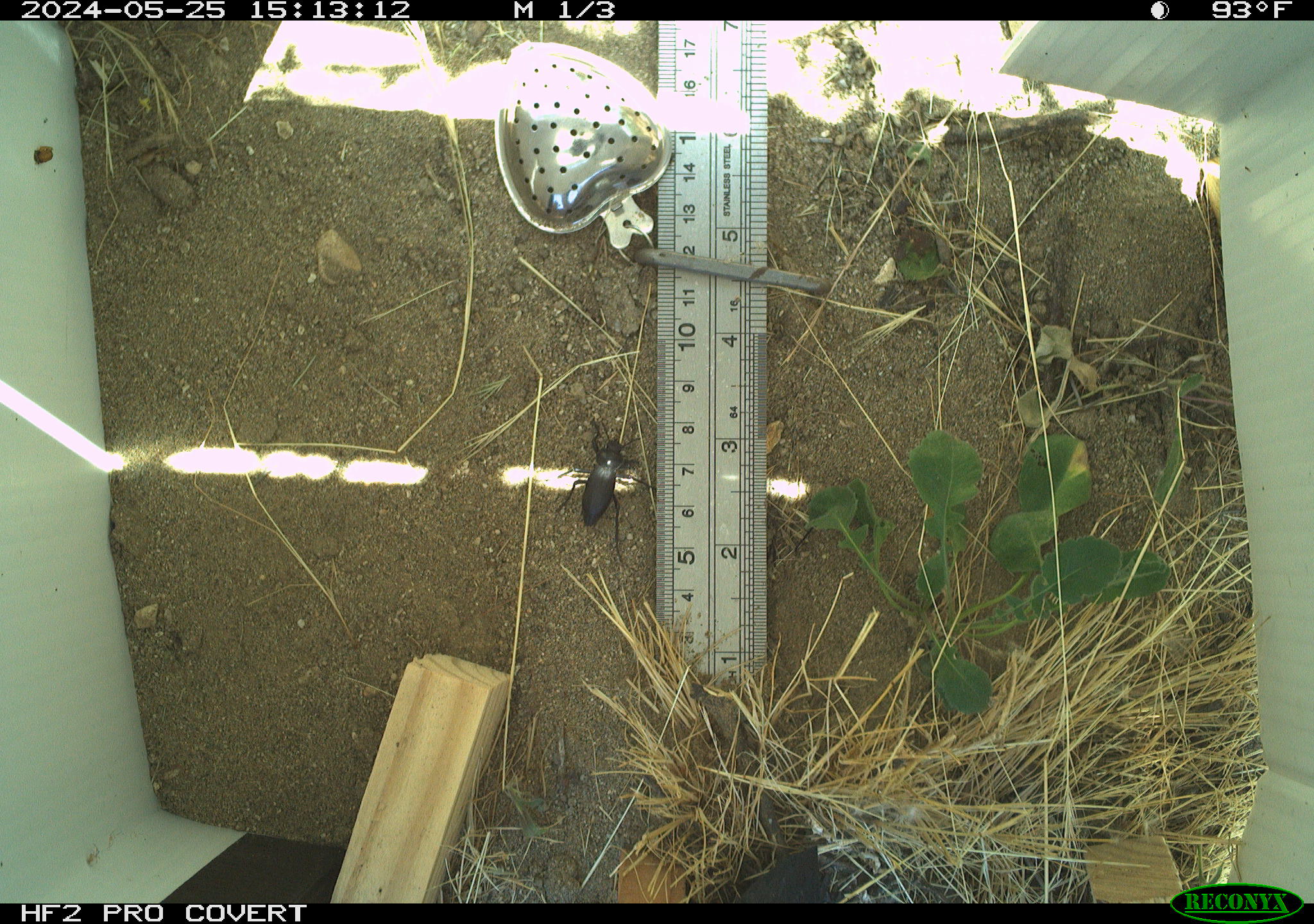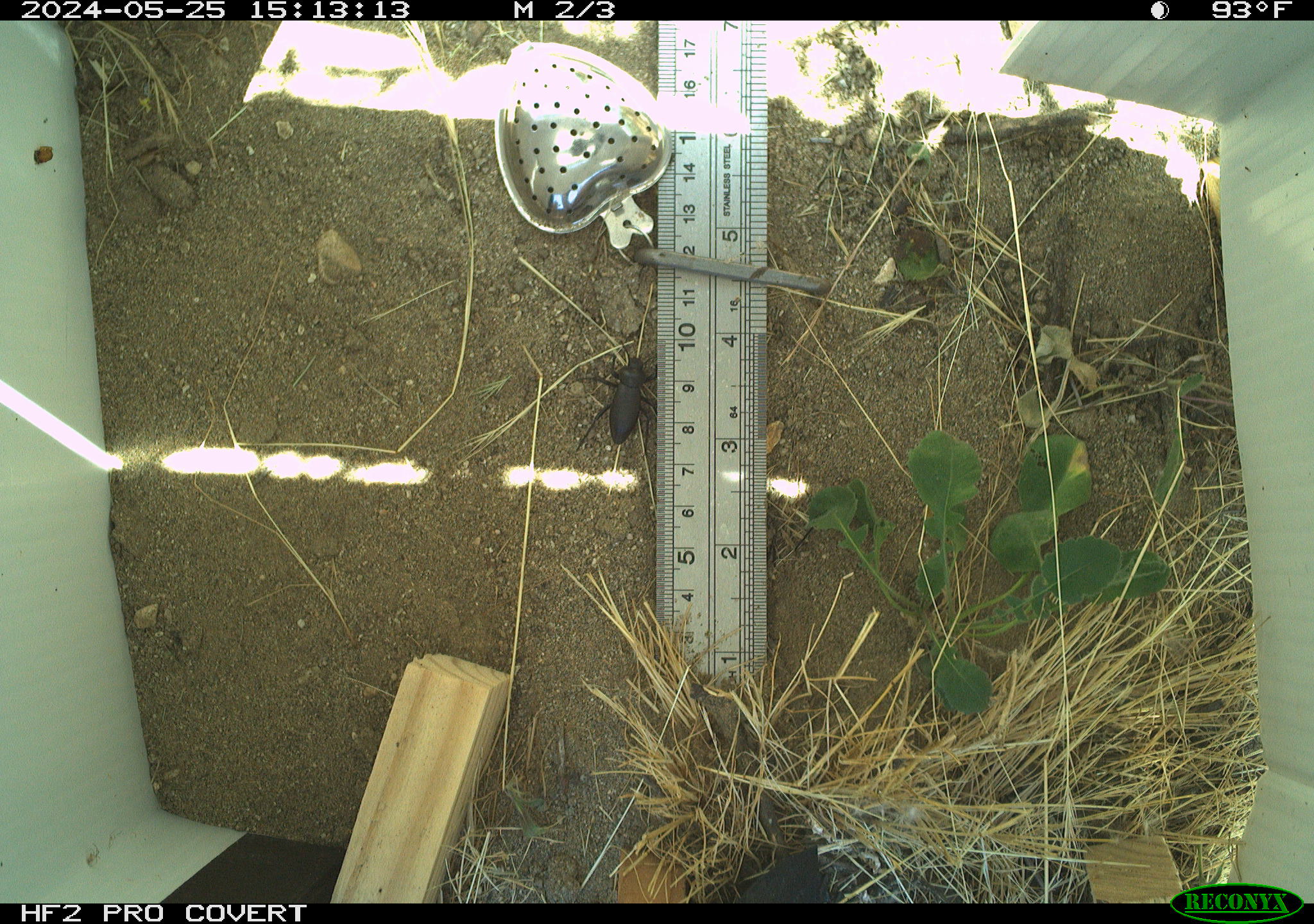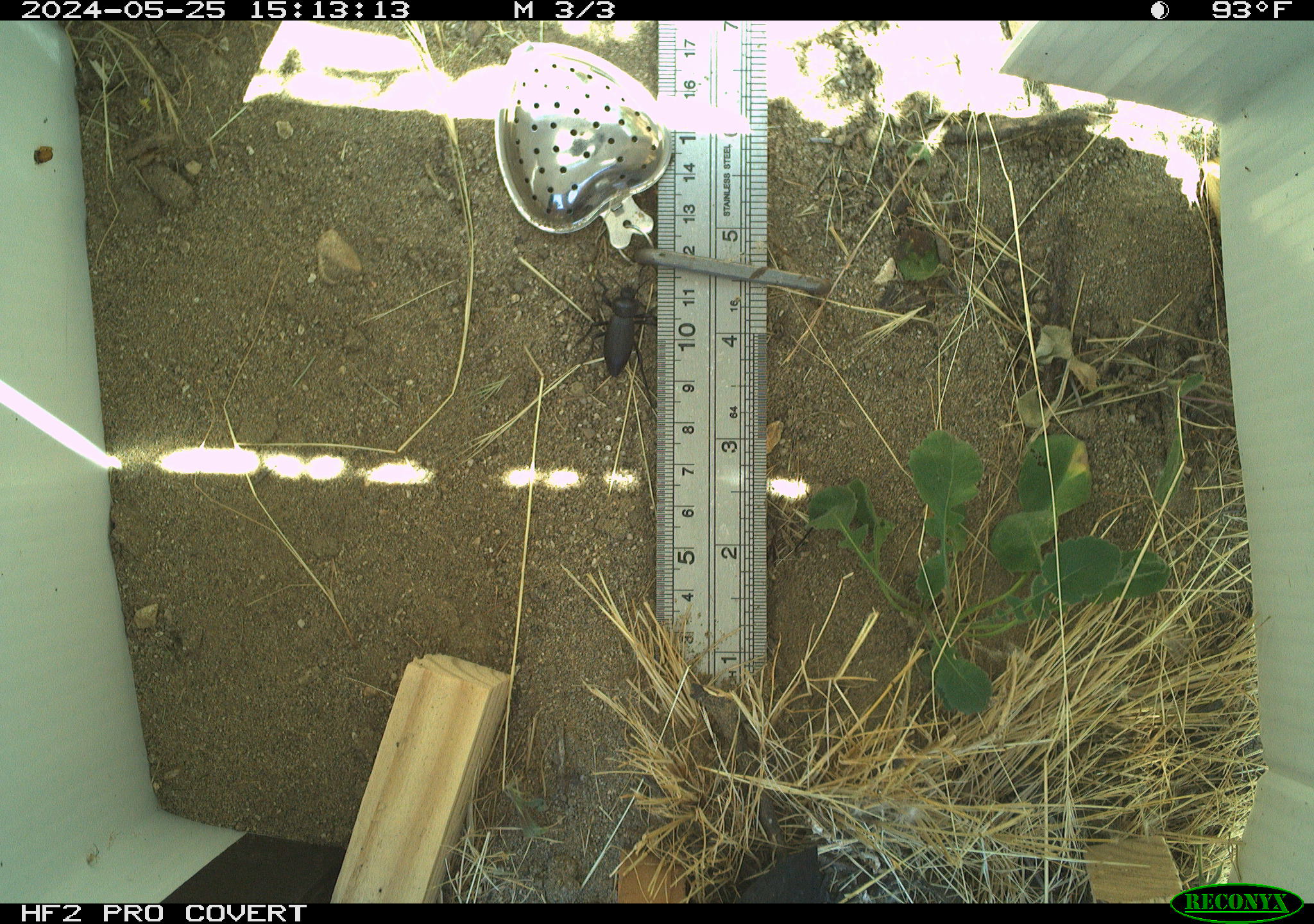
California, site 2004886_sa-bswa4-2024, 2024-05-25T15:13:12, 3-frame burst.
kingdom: Animalia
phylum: Arthropoda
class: Insecta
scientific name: Insecta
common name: insect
Insect (Insecta).